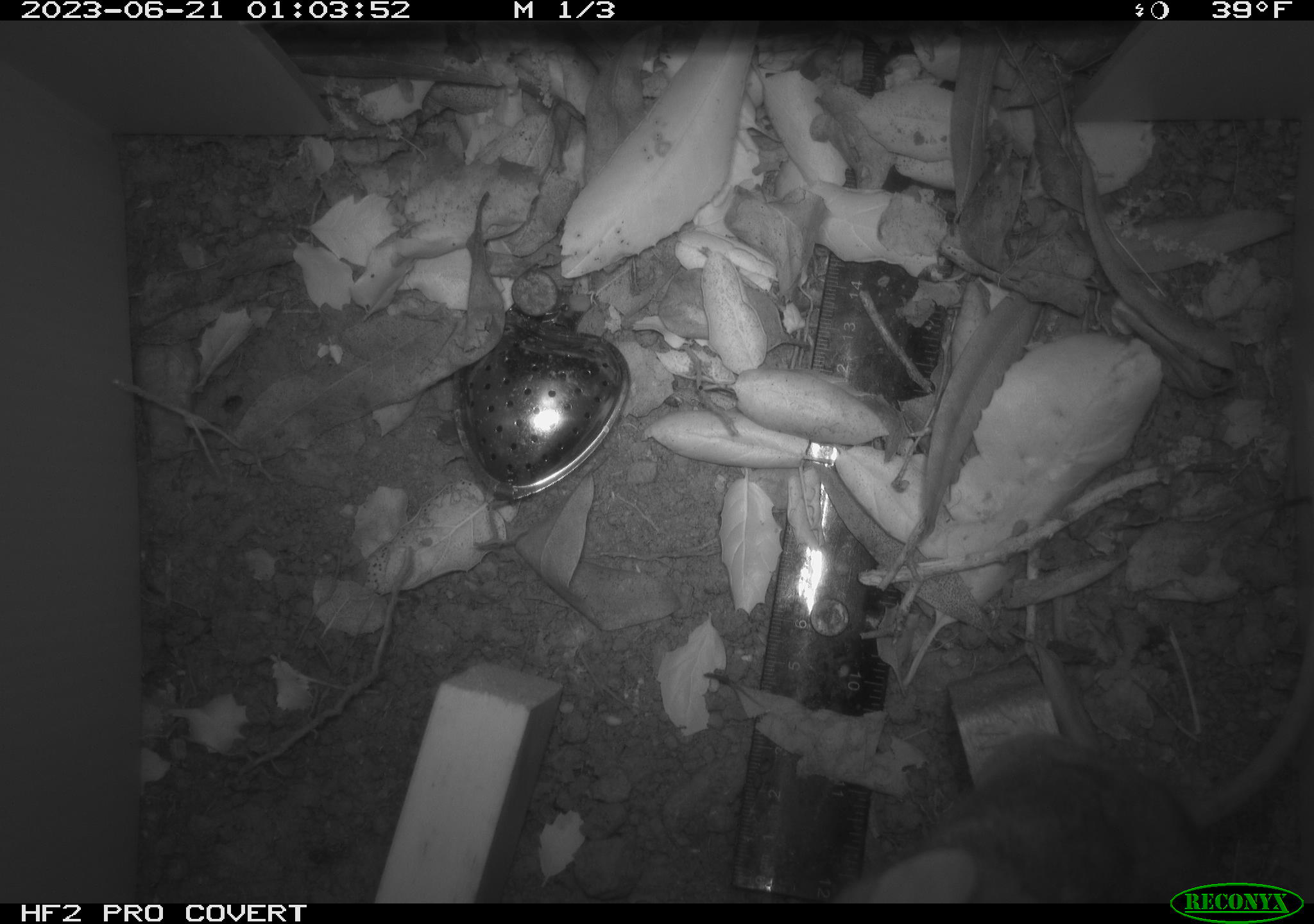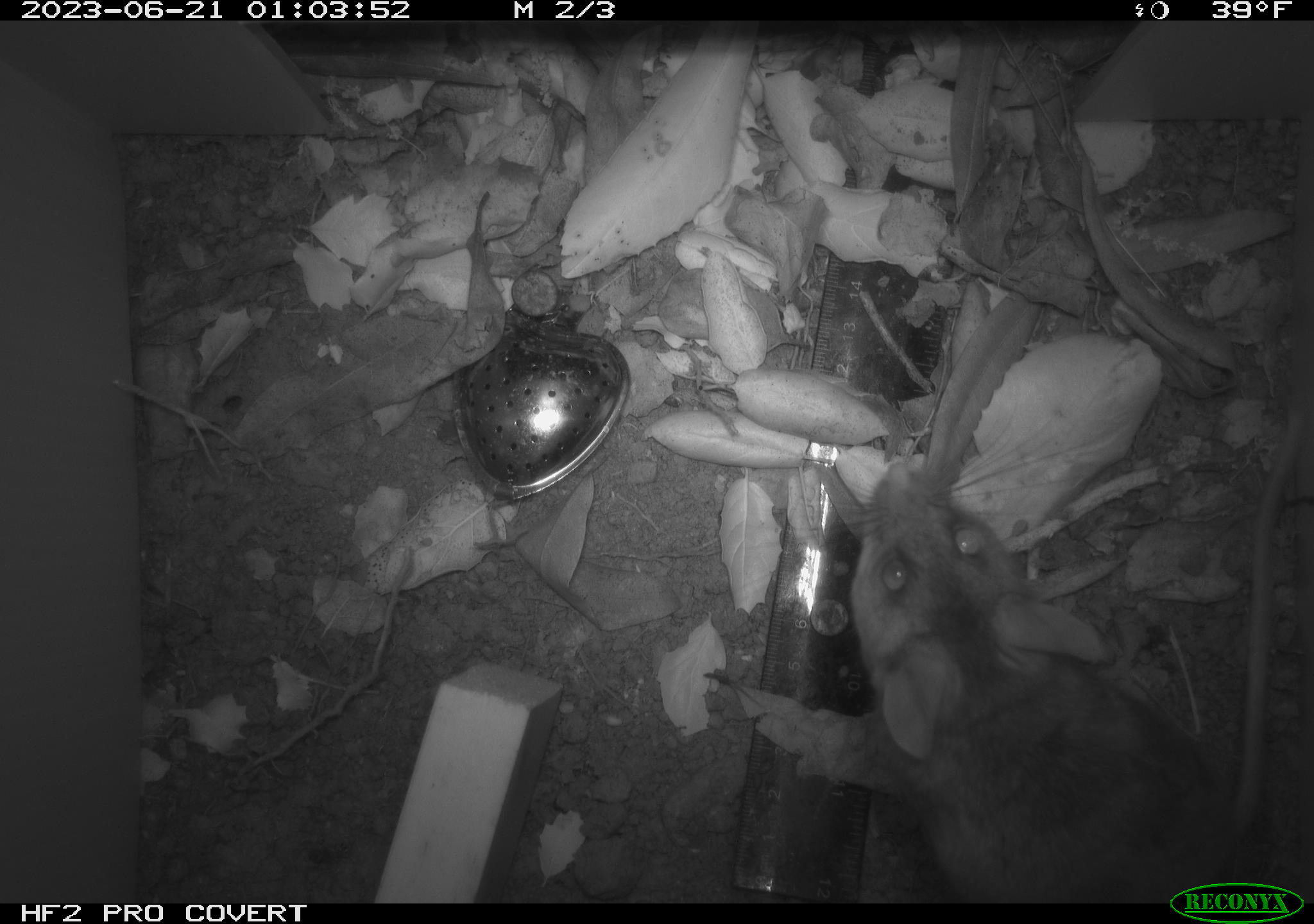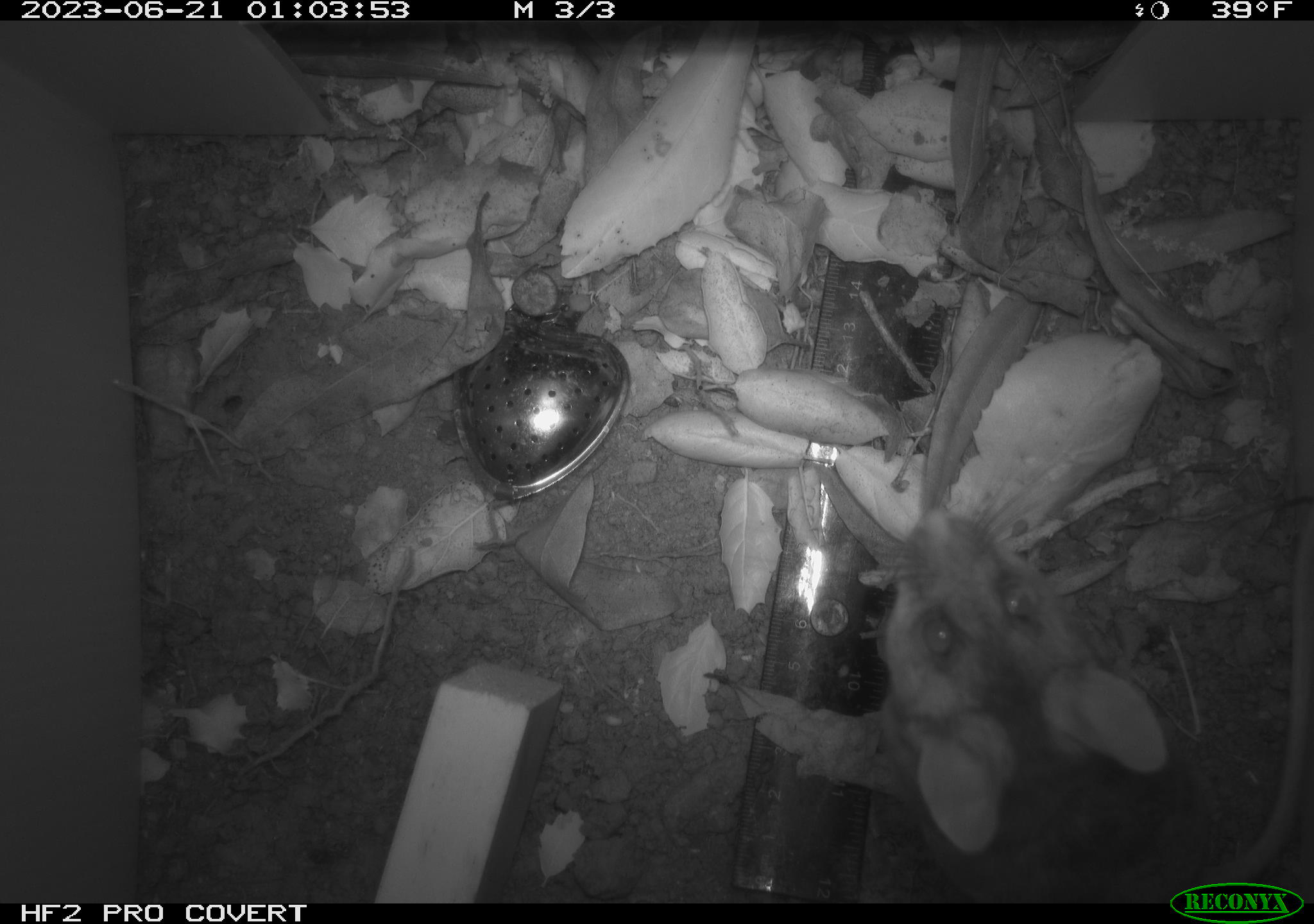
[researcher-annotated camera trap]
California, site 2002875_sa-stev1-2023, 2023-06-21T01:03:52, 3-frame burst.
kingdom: Animalia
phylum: Chordata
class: Mammalia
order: Rodentia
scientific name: Rodentia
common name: mouse species